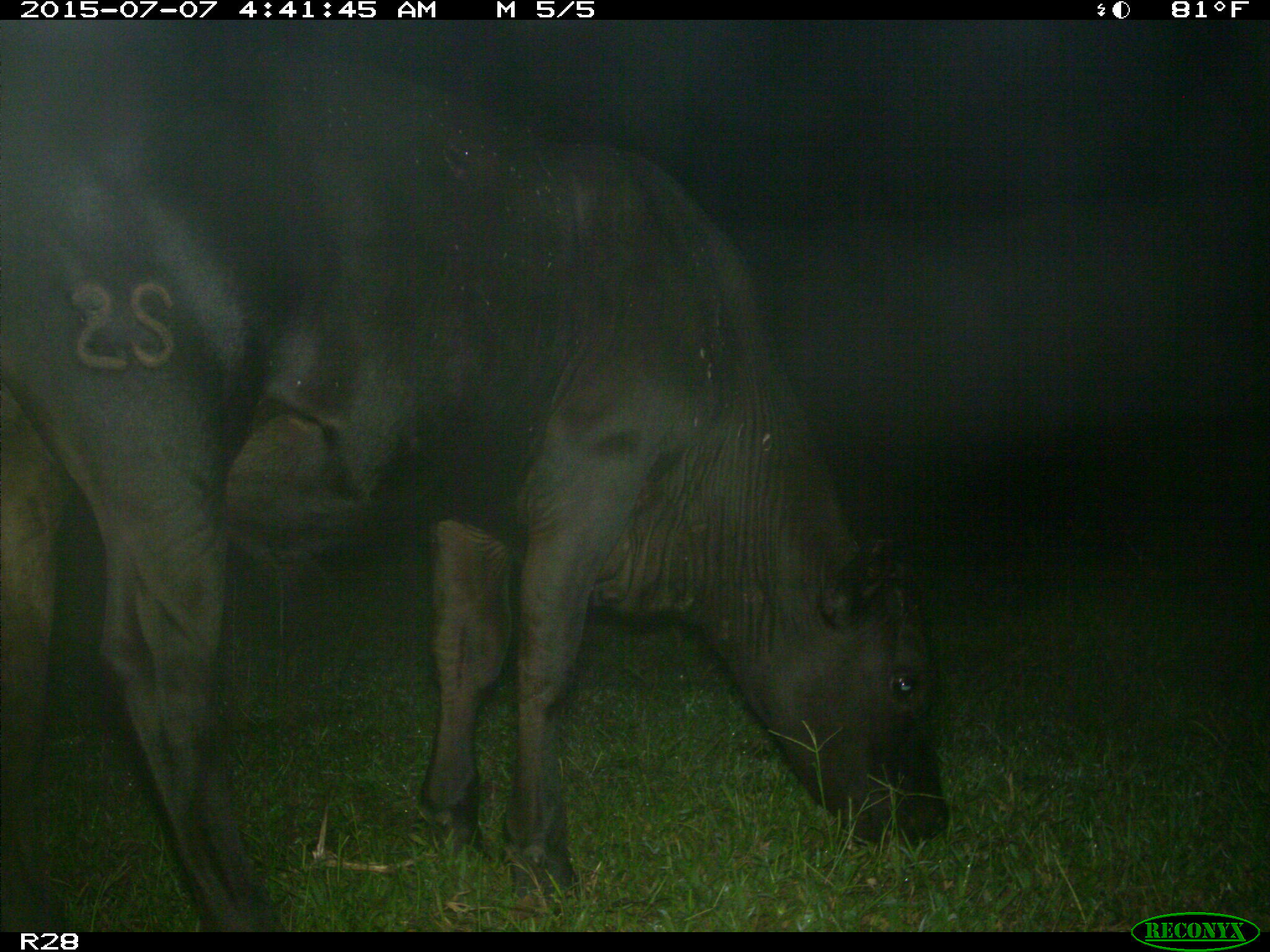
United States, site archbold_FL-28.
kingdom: Animalia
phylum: Chordata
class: Mammalia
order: Artiodactyla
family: Bovidae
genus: Bos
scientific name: Bos taurus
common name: domestic cow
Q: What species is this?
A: Bos taurus (domestic cow).